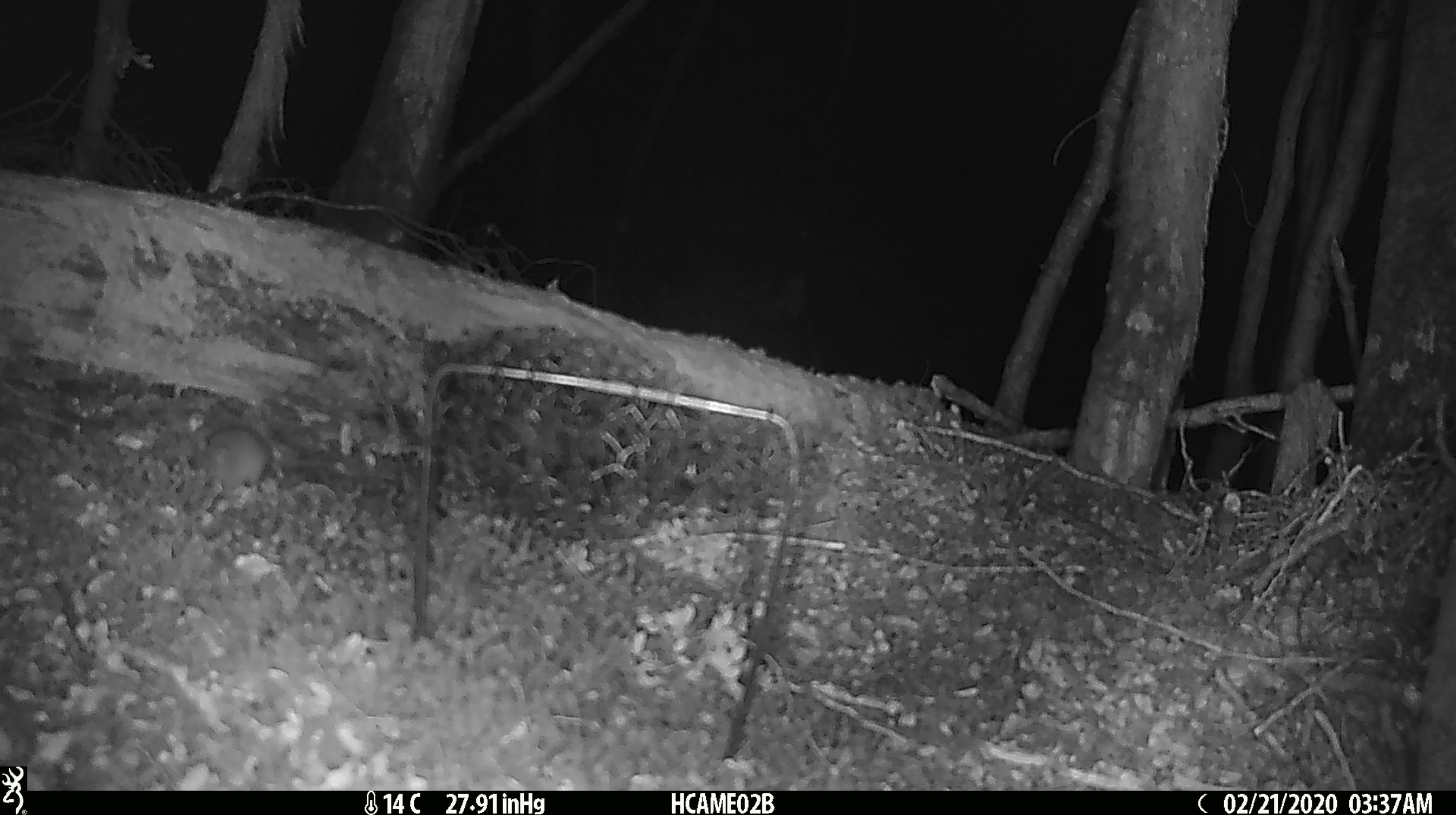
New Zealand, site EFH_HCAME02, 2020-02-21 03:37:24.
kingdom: Animalia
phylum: Chordata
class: Mammalia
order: Rodentia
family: Muridae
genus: Mus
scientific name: Mus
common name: mouse